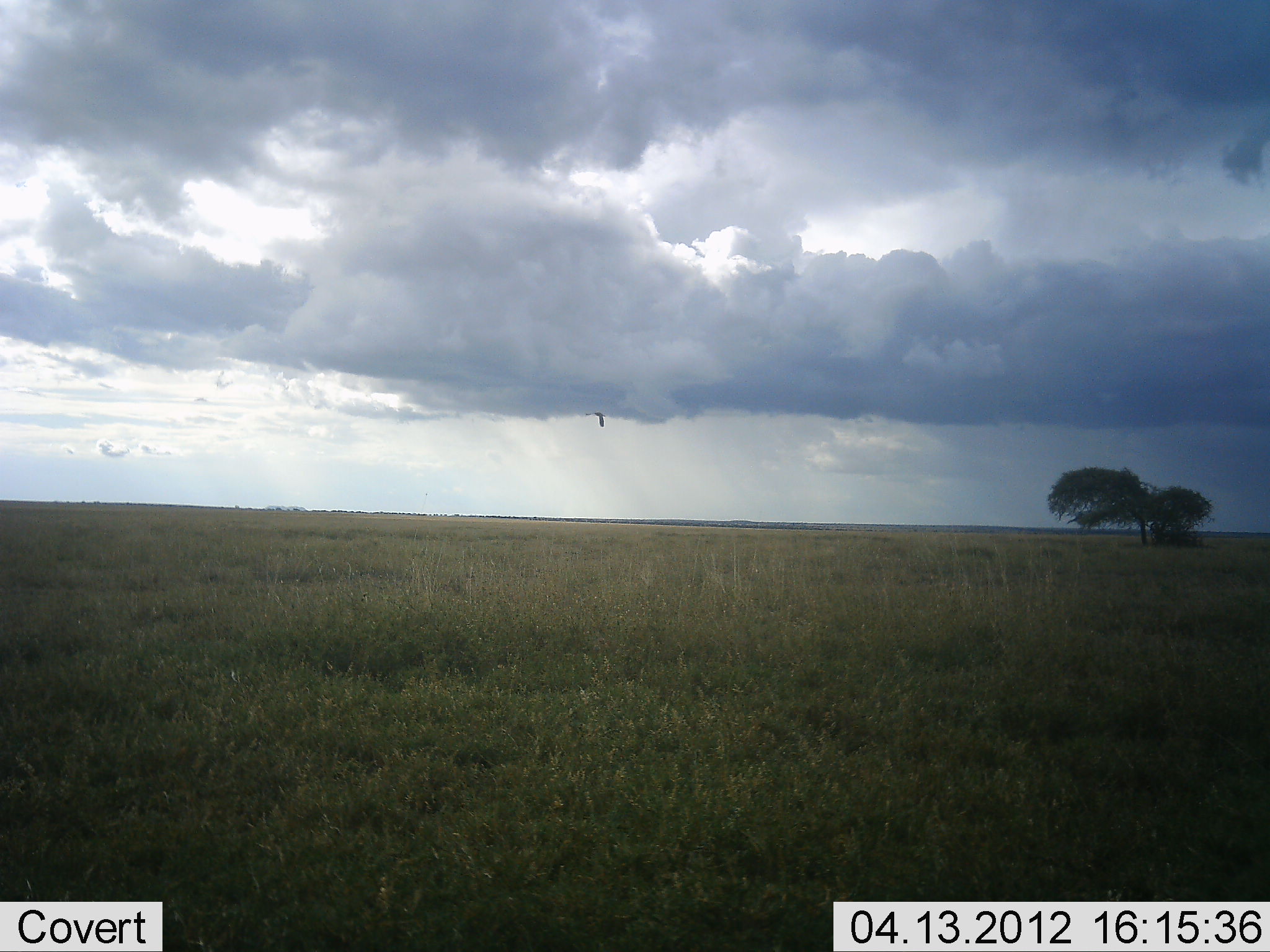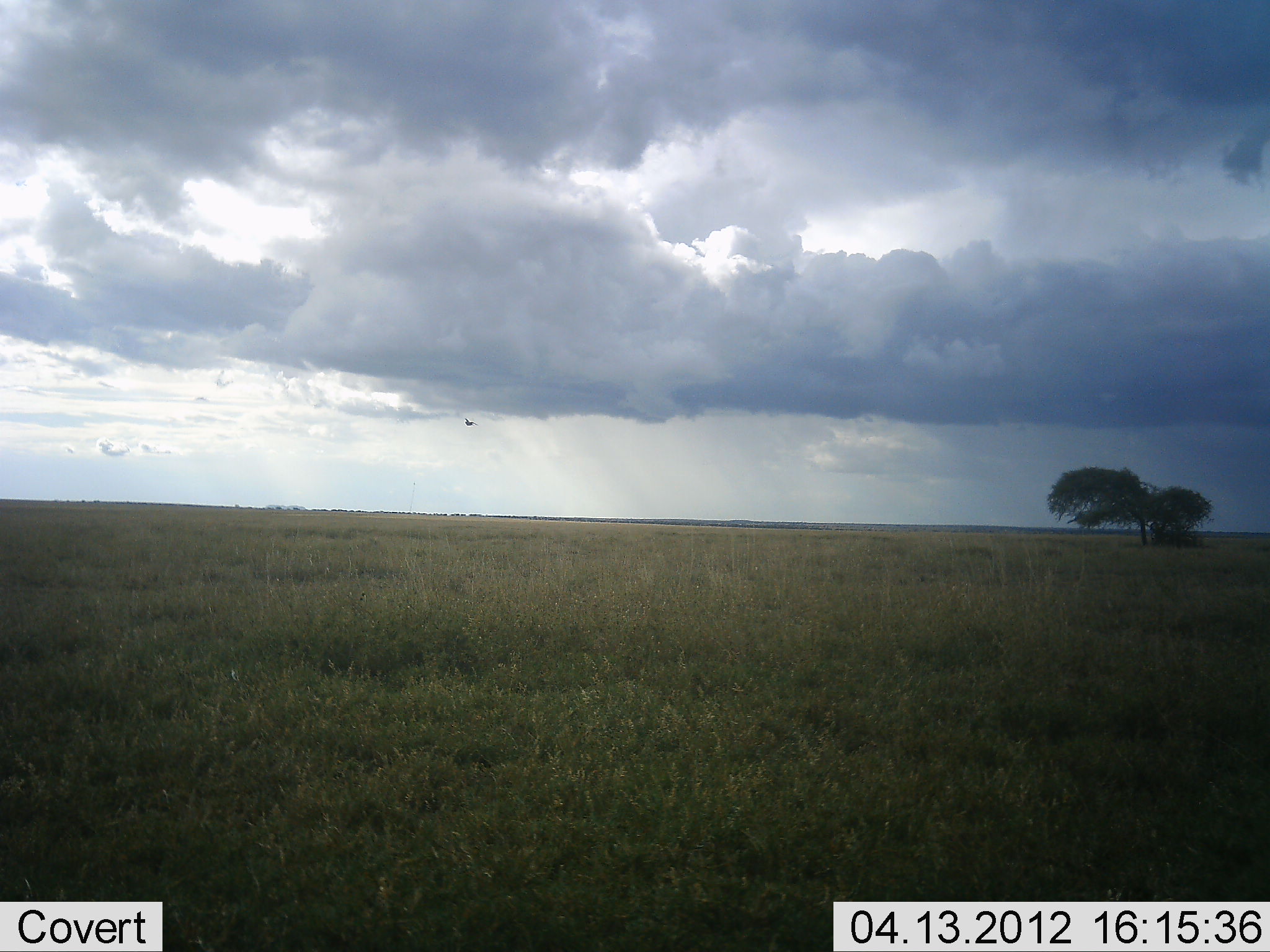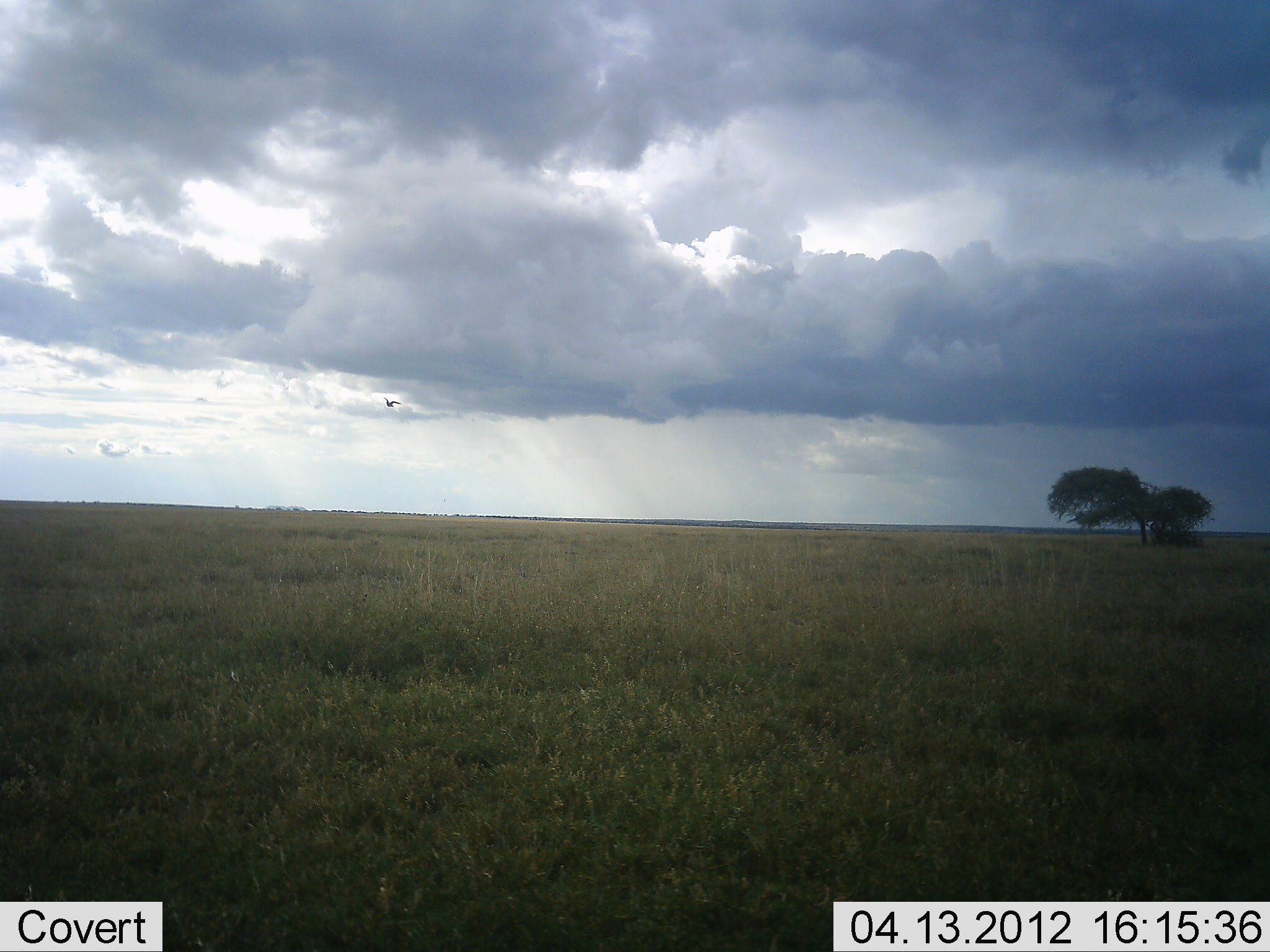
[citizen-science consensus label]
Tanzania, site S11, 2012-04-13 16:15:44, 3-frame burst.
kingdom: Animalia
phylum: Chordata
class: Aves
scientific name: Aves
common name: bird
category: otherbird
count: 1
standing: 0%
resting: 0%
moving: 100%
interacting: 0%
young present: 0%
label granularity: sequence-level